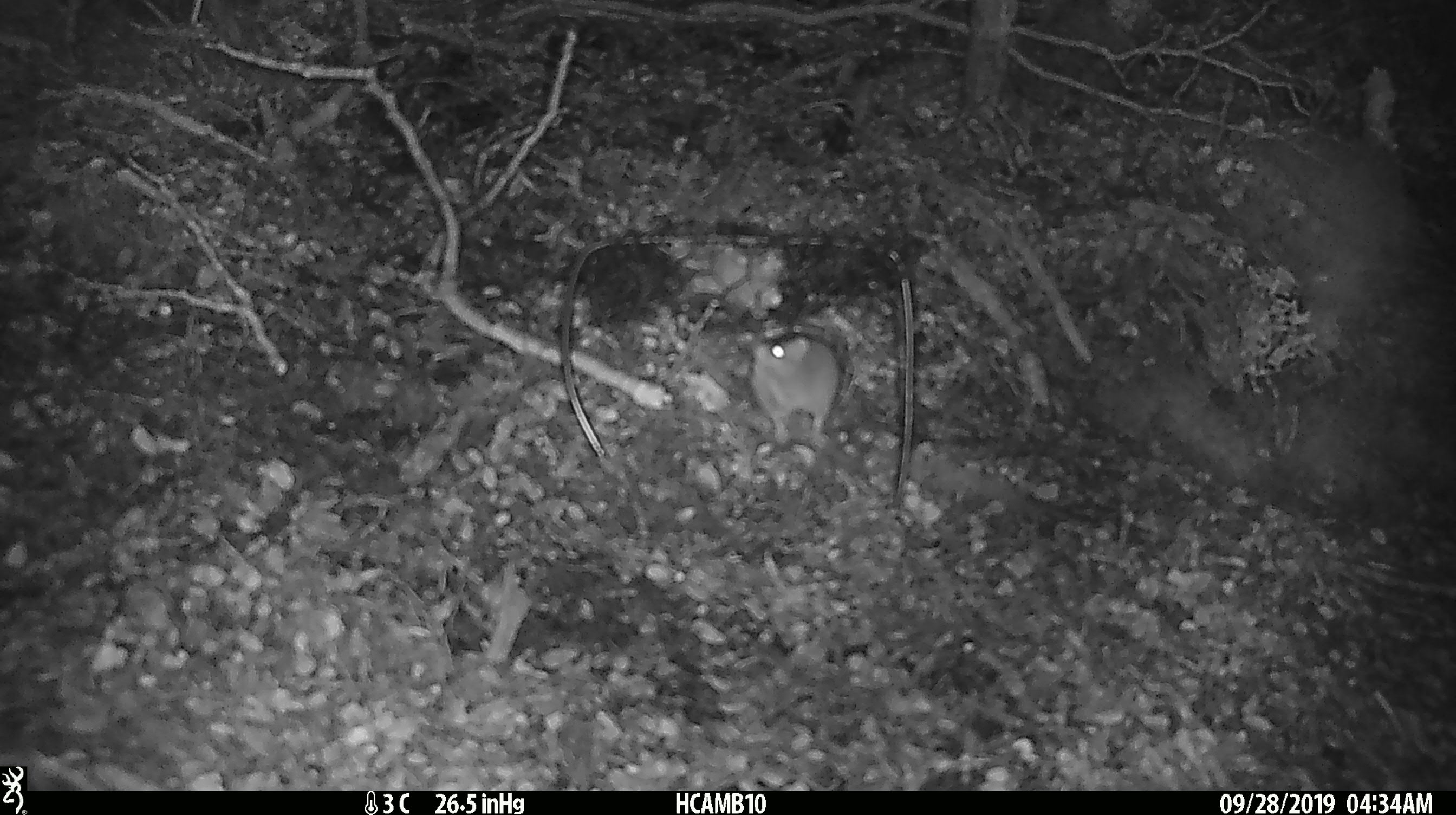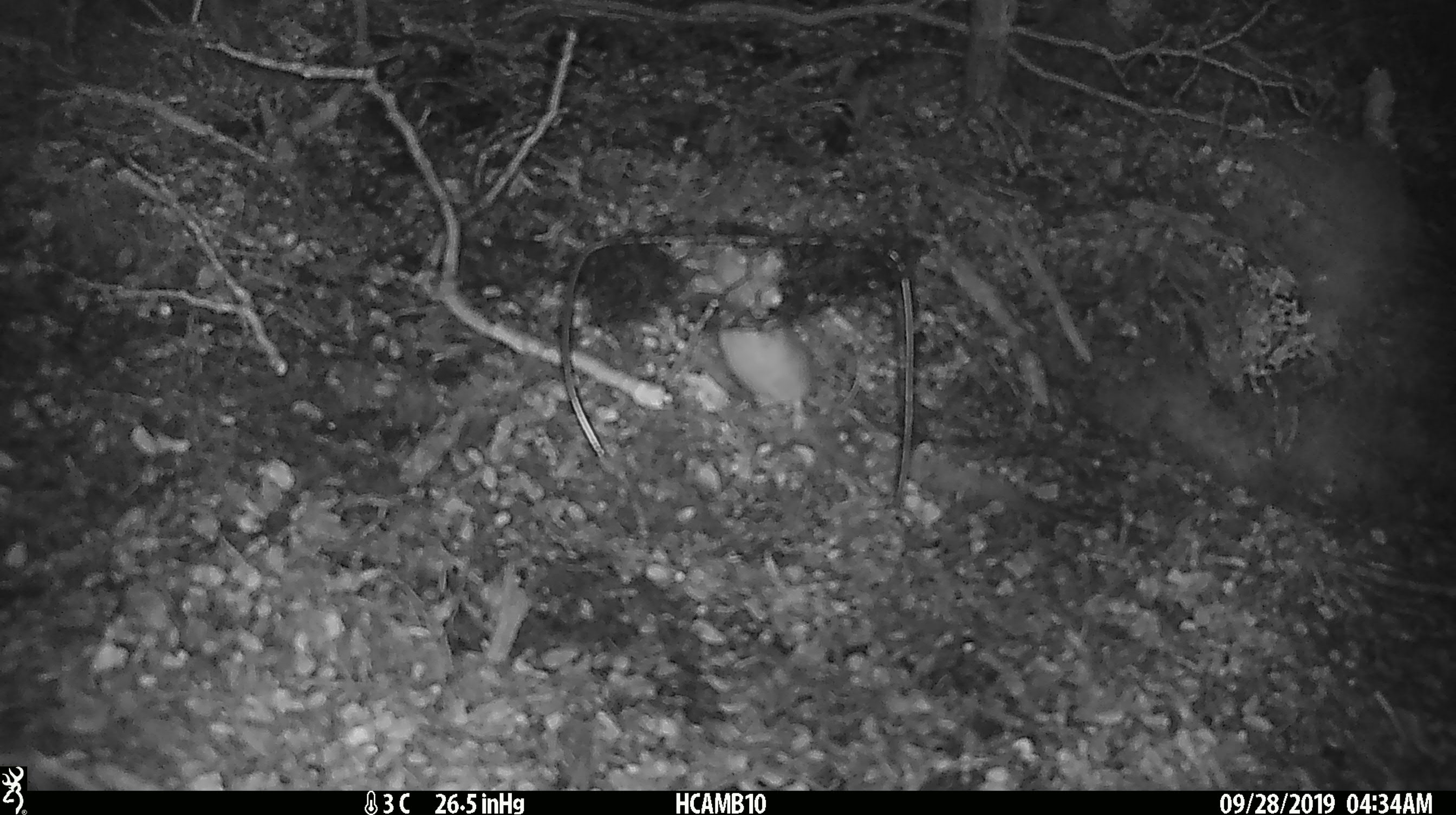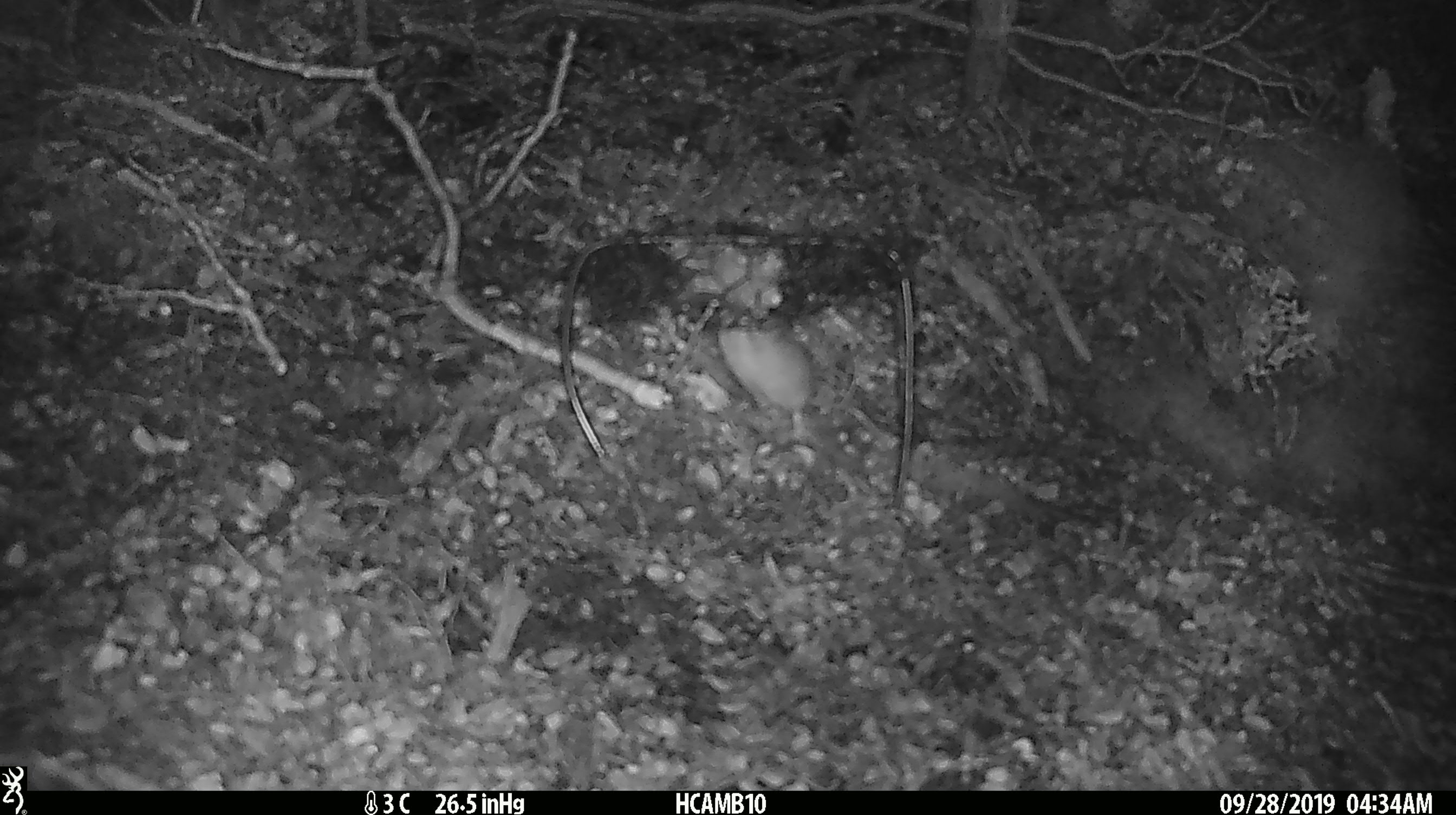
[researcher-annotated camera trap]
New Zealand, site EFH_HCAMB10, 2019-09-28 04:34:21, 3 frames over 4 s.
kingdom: Animalia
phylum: Chordata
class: Mammalia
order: Rodentia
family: Muridae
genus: Mus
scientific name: Mus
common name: mouse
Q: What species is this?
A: Mouse (Mus).